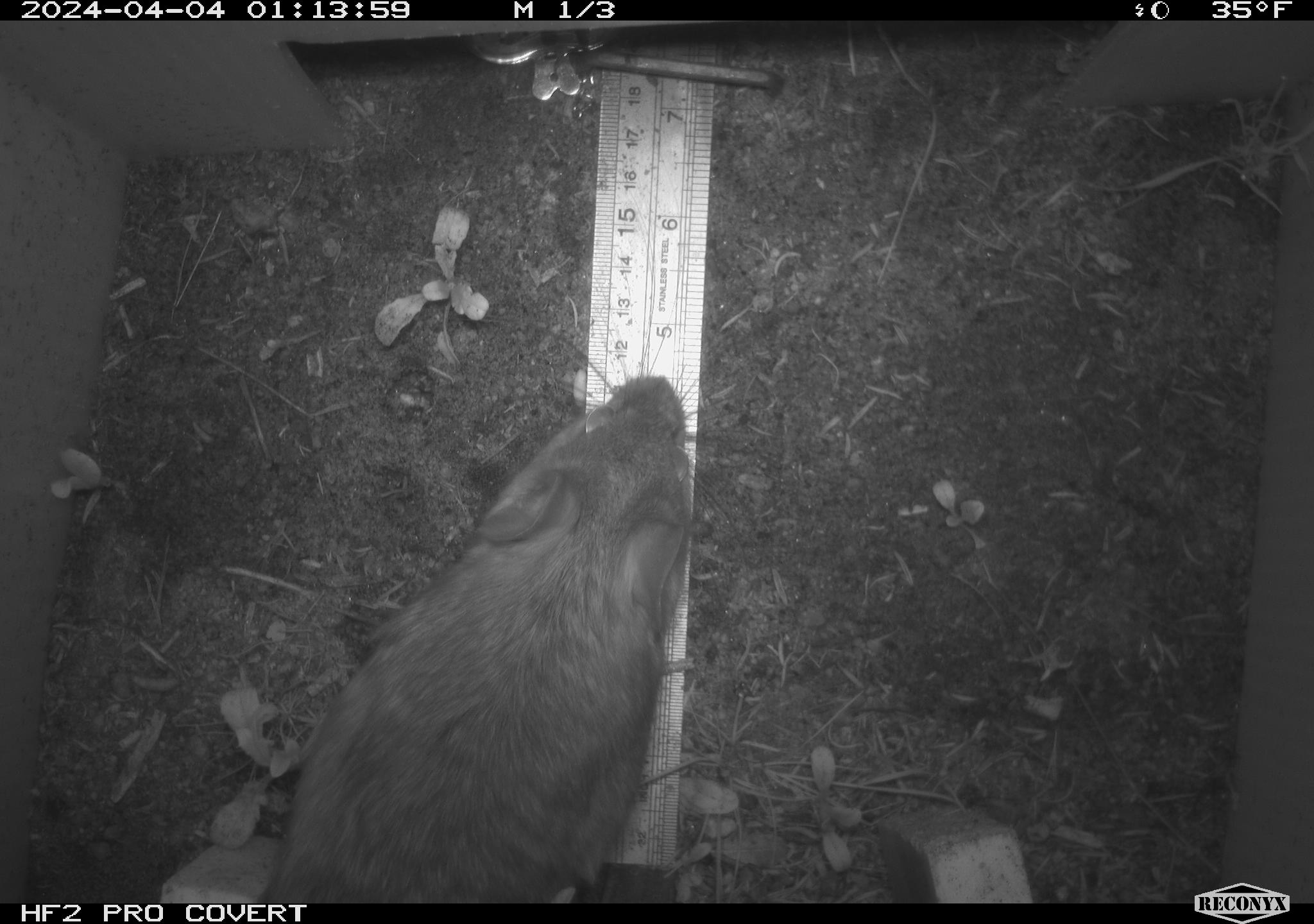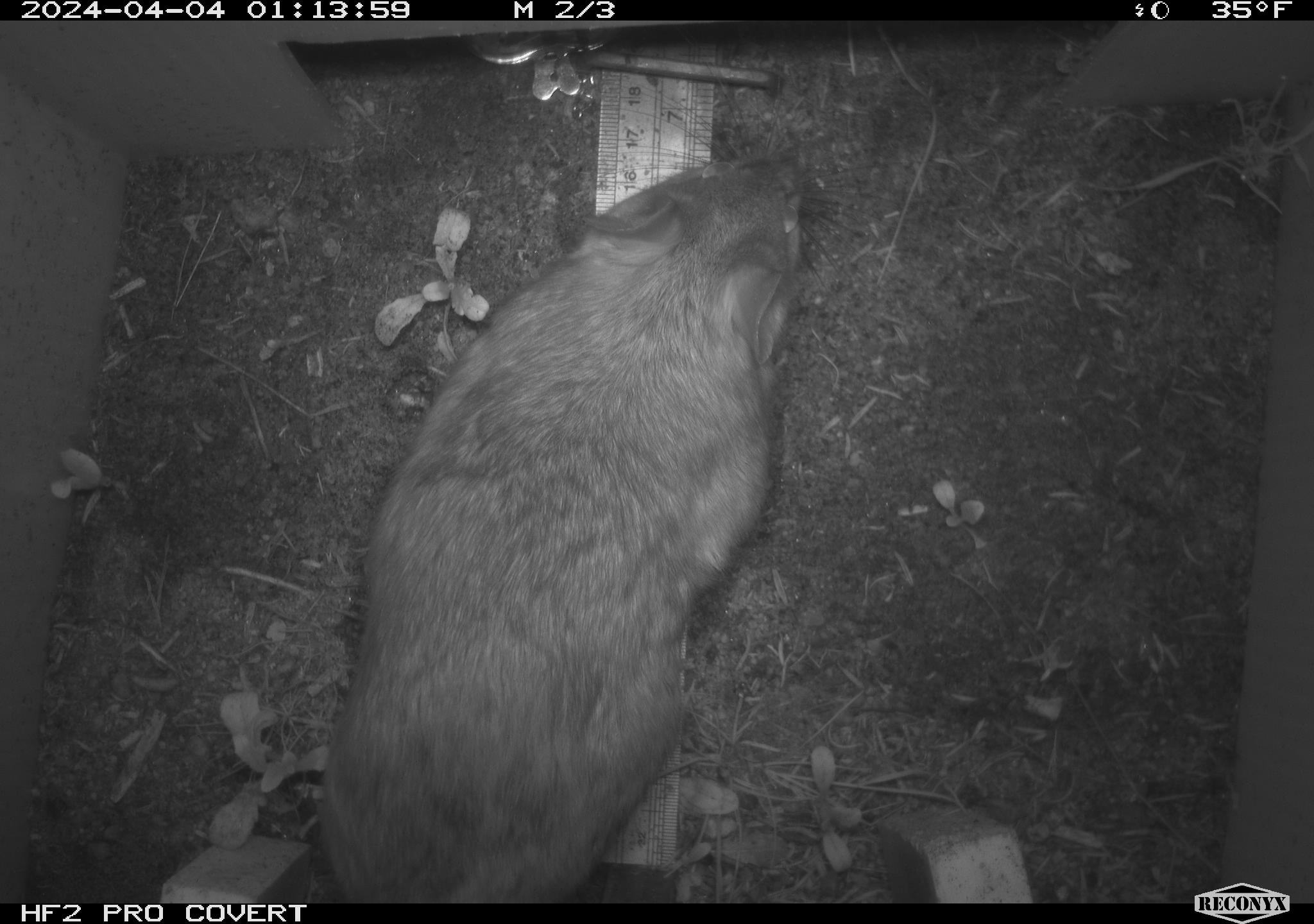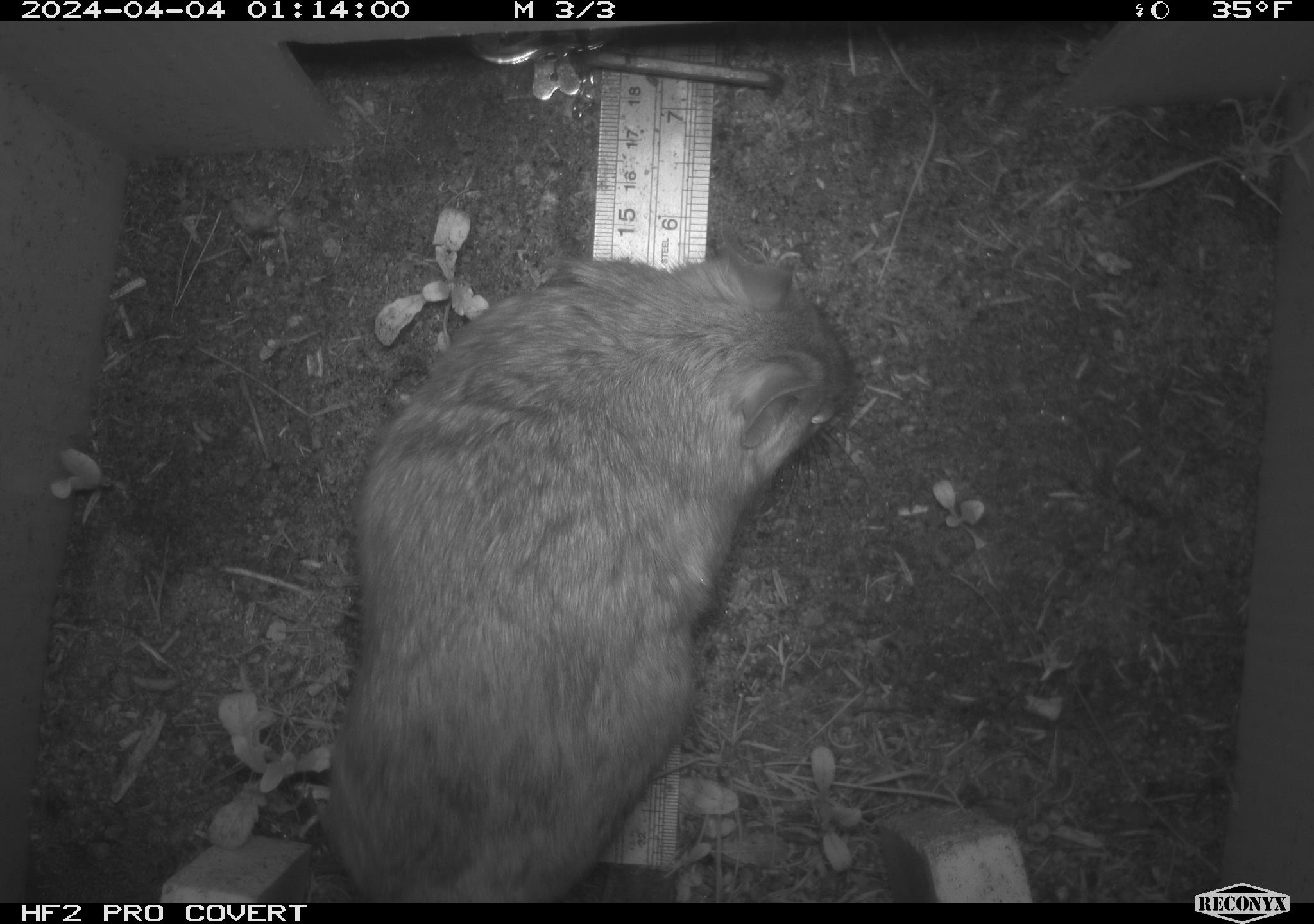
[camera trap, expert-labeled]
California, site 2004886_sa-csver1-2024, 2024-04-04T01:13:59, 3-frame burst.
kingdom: Animalia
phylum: Chordata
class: Mammalia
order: Rodentia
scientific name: Rodentia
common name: rodent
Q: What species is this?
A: Rodent (Rodentia).